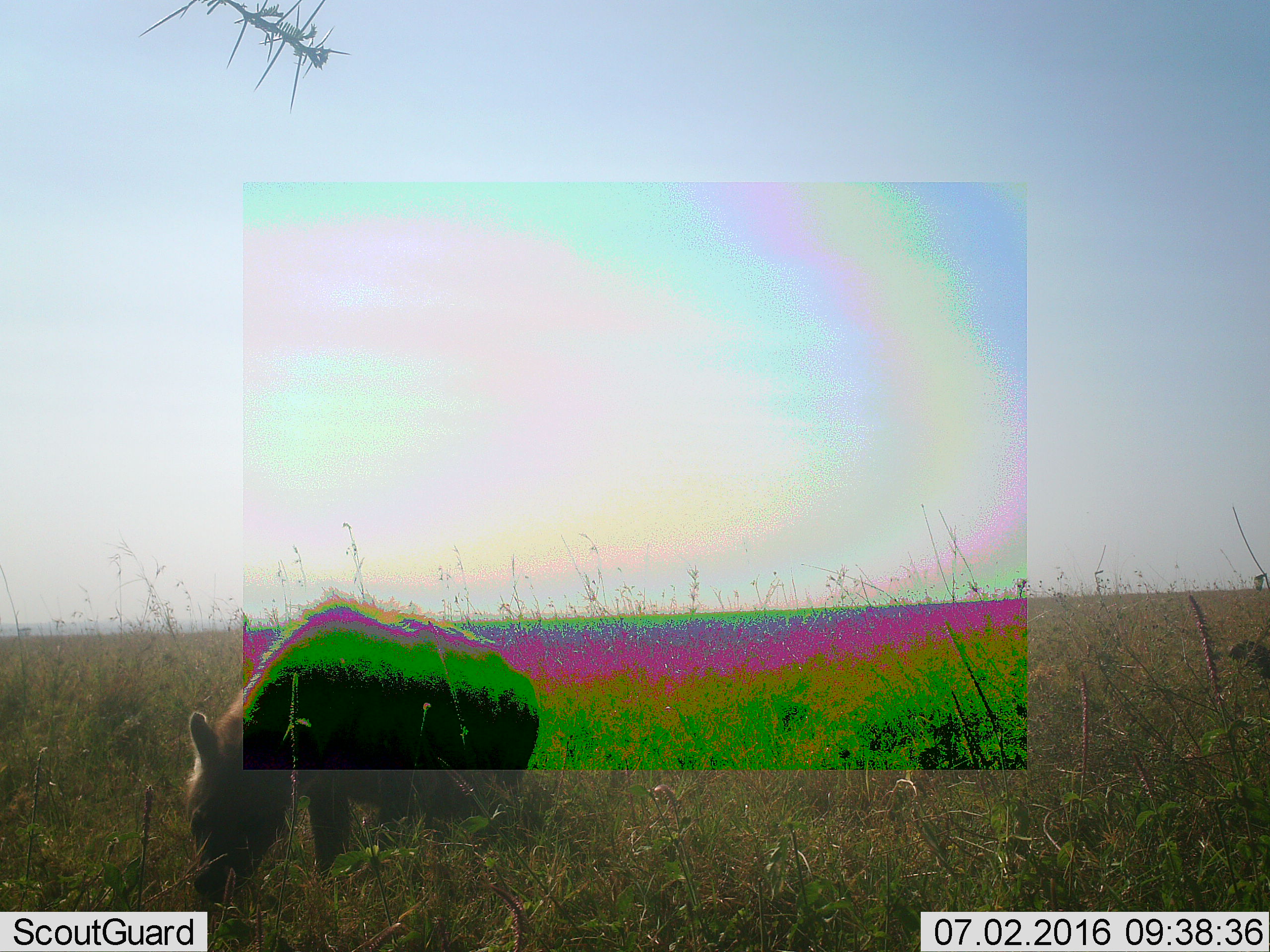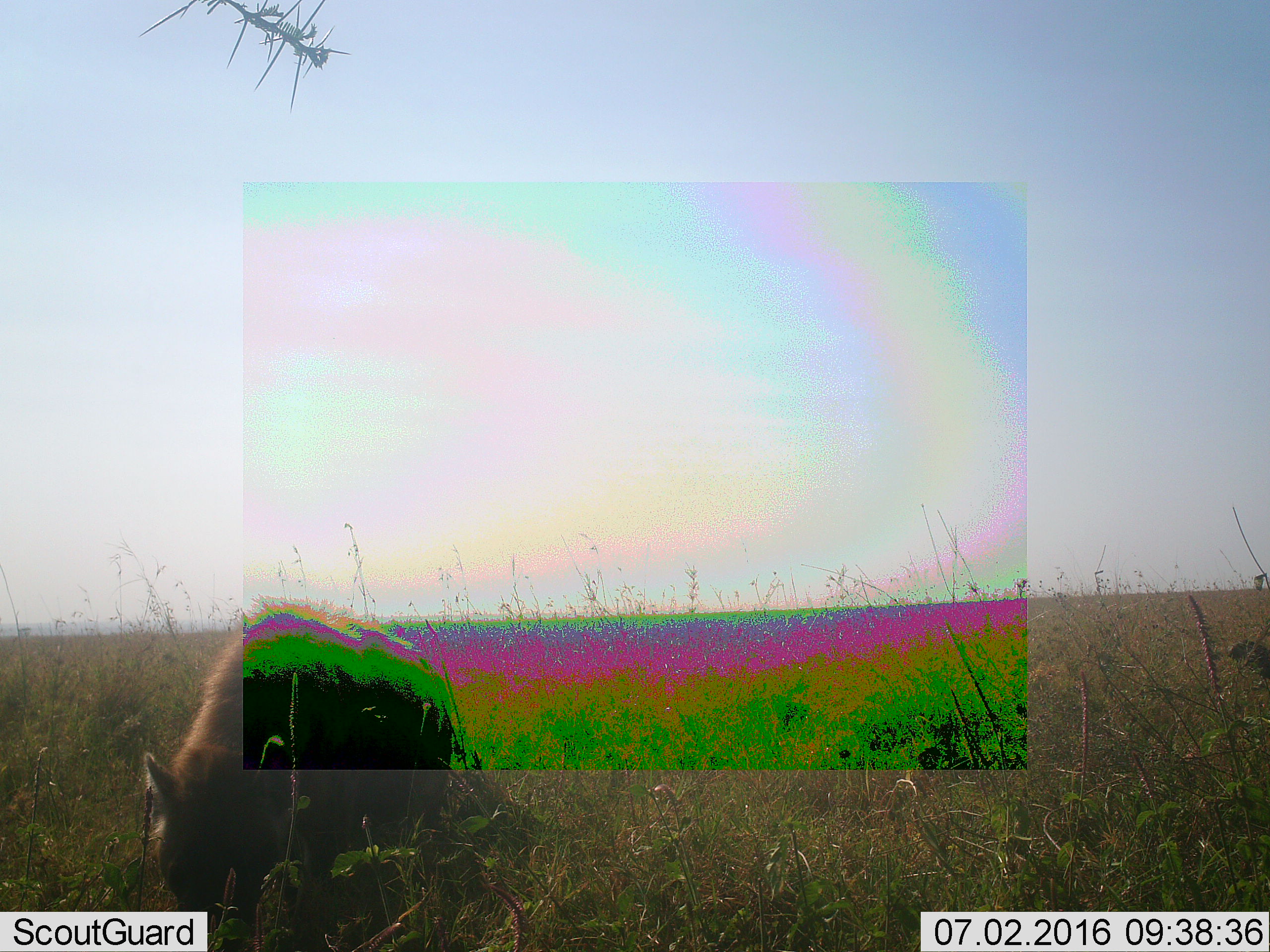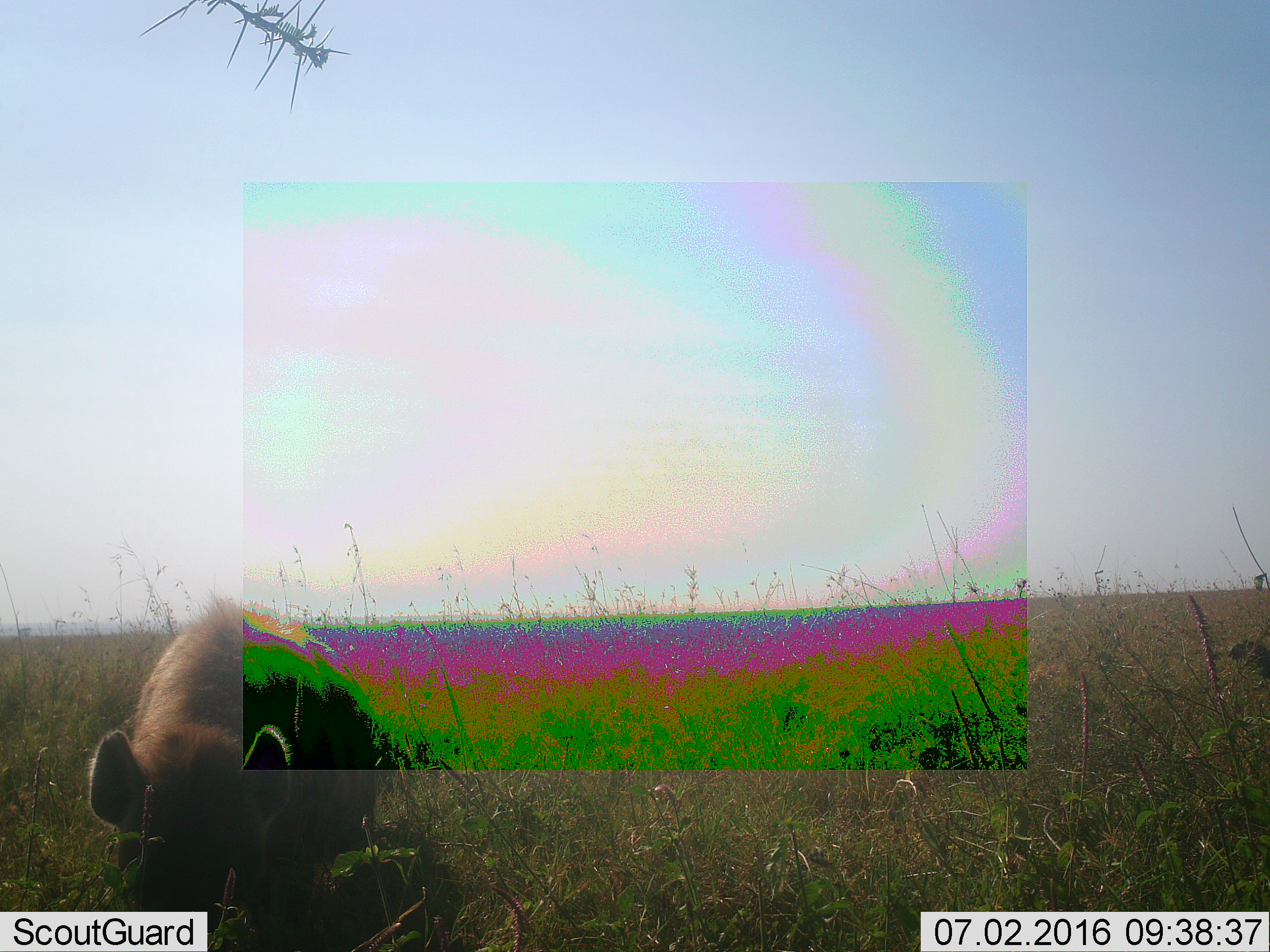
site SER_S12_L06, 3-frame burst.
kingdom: Animalia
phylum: Chordata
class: Mammalia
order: Carnivora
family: Hyaenidae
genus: Crocuta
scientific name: Crocuta crocuta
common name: spotted hyena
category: hyenaspotted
Hyenaspotted (spotted hyena) (Crocuta crocuta), count 1. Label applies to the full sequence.